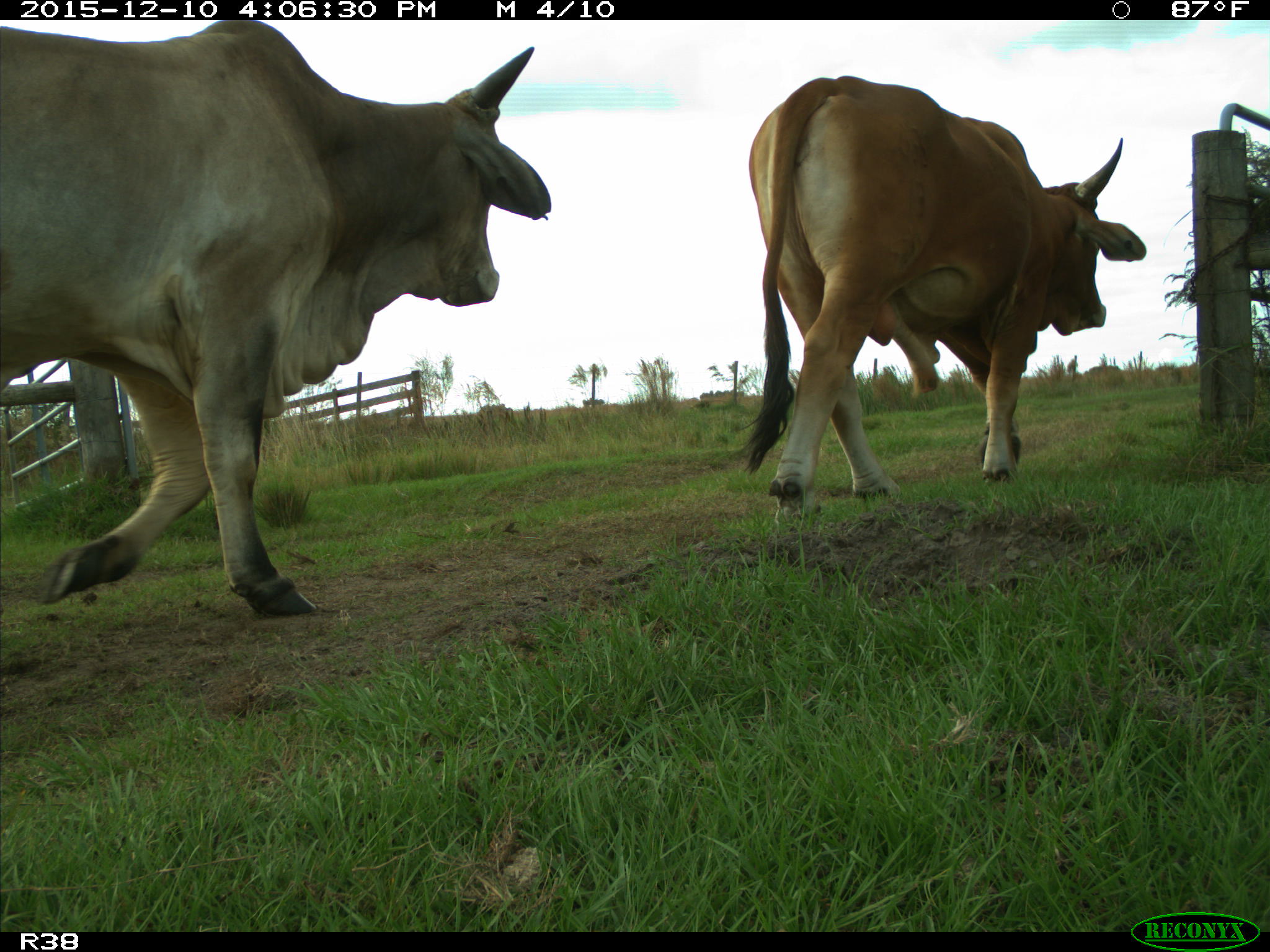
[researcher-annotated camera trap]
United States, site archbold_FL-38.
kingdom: Animalia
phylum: Chordata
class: Mammalia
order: Artiodactyla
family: Bovidae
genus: Bos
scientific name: Bos taurus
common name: domestic cow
Bos taurus (domestic cow).